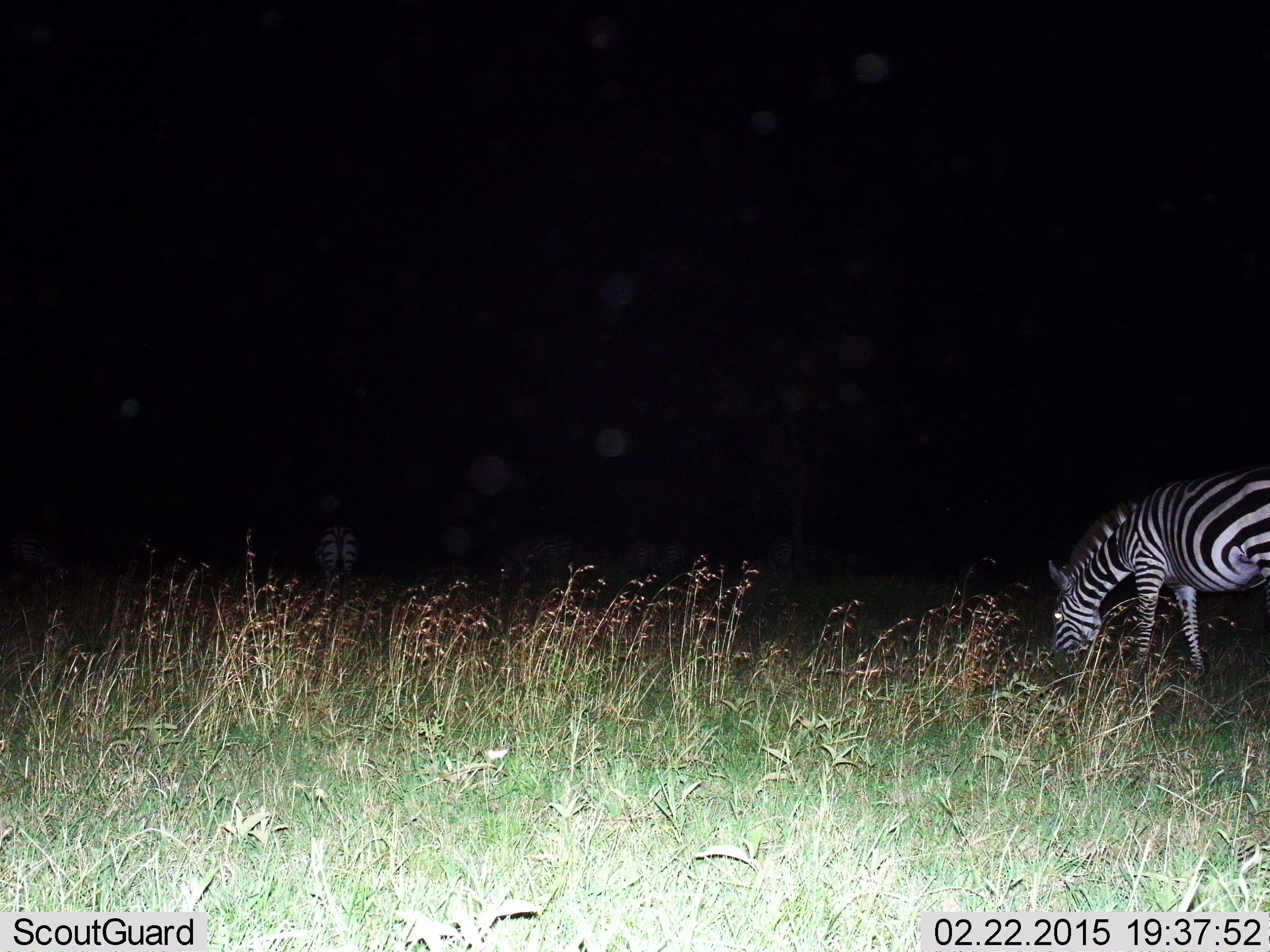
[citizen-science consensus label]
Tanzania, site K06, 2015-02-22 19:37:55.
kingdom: Animalia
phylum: Chordata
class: Mammalia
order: Perissodactyla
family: Equidae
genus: Equus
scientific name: Equus quagga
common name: plains zebra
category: zebra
Zebra (plains zebra) (Equus quagga), count 2. Behavior (volunteer vote fractions): standing 40%, resting 0%, moving 0%, interacting 0%. Young present (vote fraction): 0%. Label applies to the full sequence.